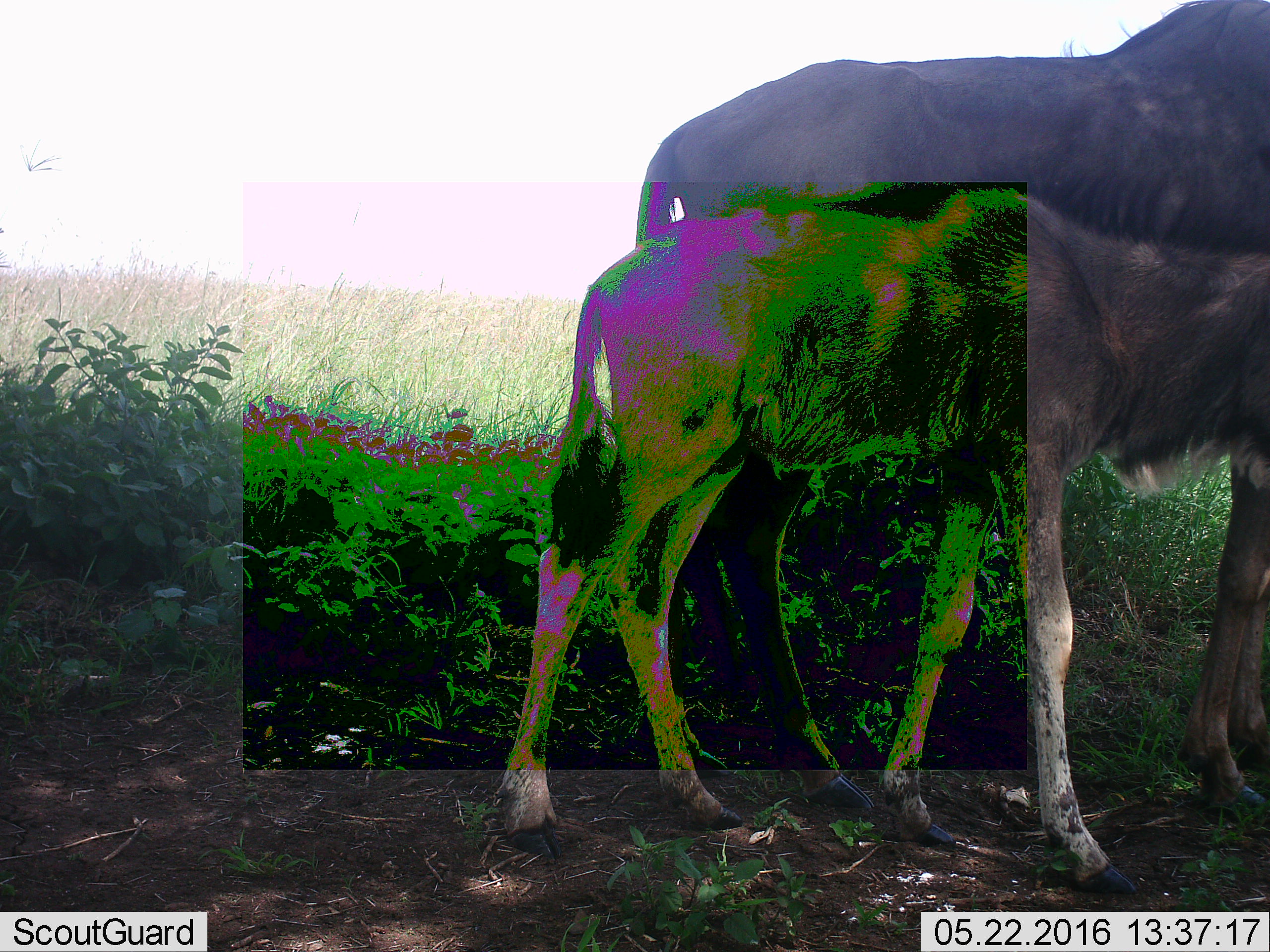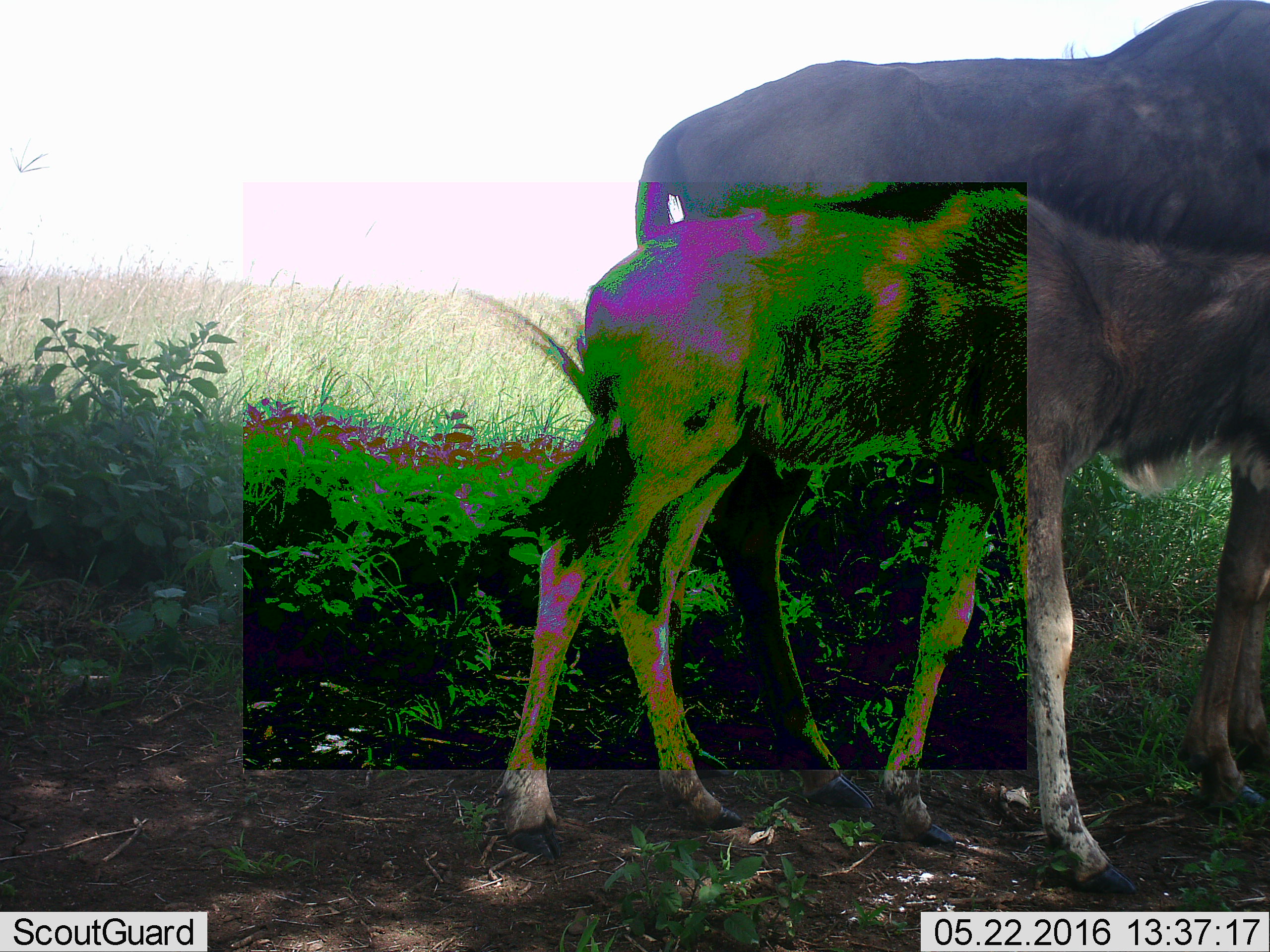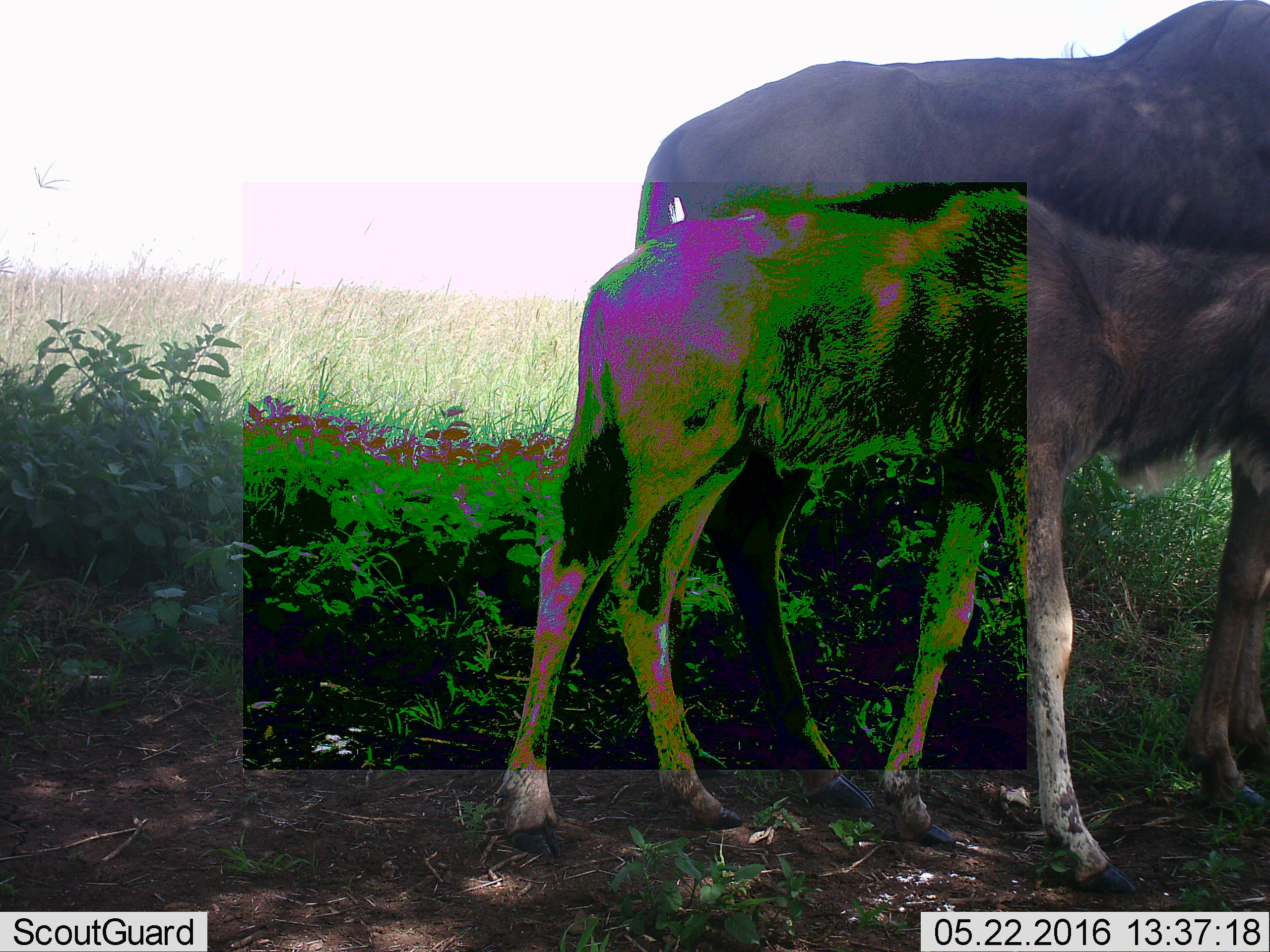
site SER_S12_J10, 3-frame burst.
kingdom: Animalia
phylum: Chordata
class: Mammalia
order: Artiodactyla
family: Bovidae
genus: Connochaetes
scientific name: Connochaetes taurinus taurinus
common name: blue wildebeest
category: wildebeestblue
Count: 2.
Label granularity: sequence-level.